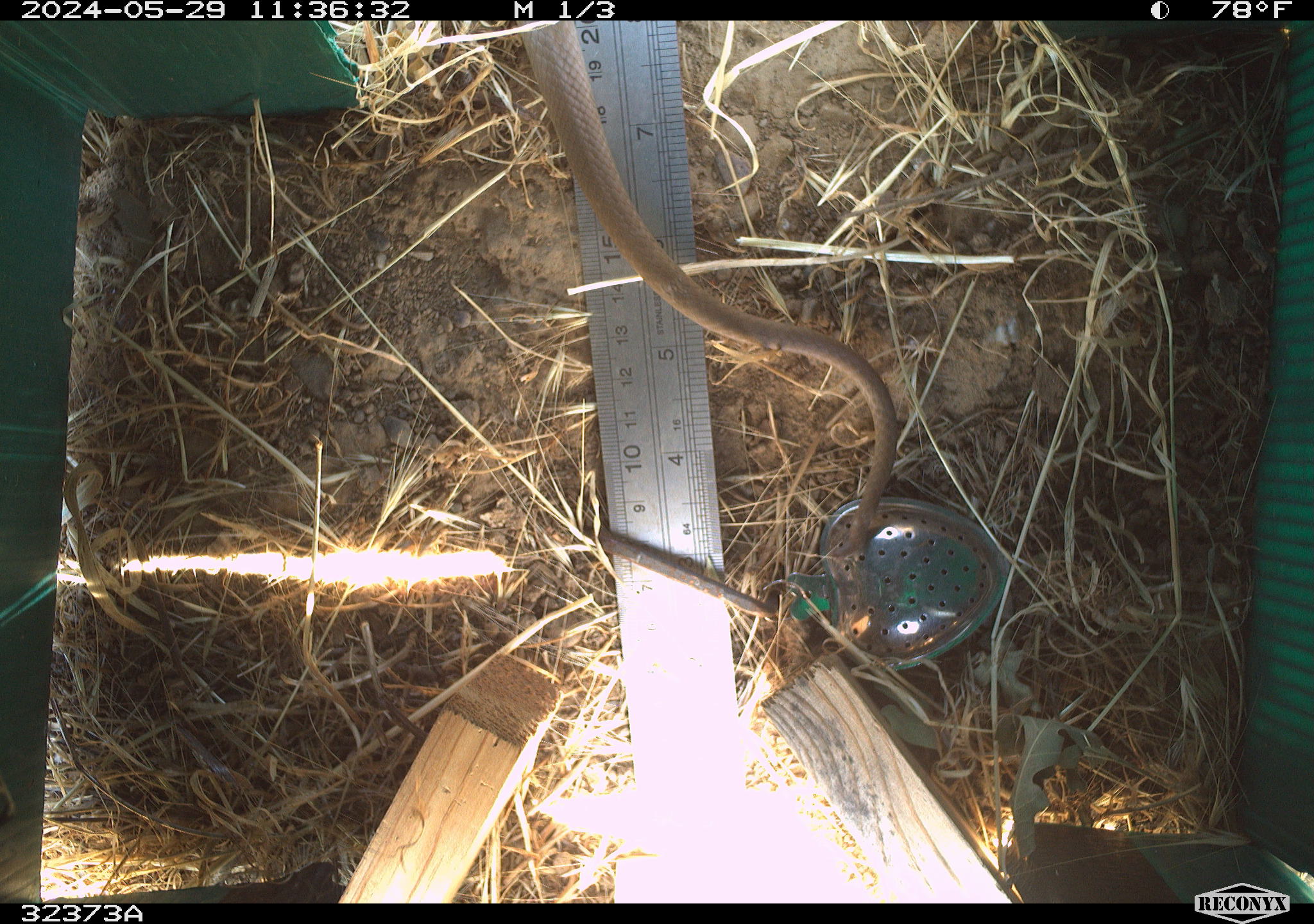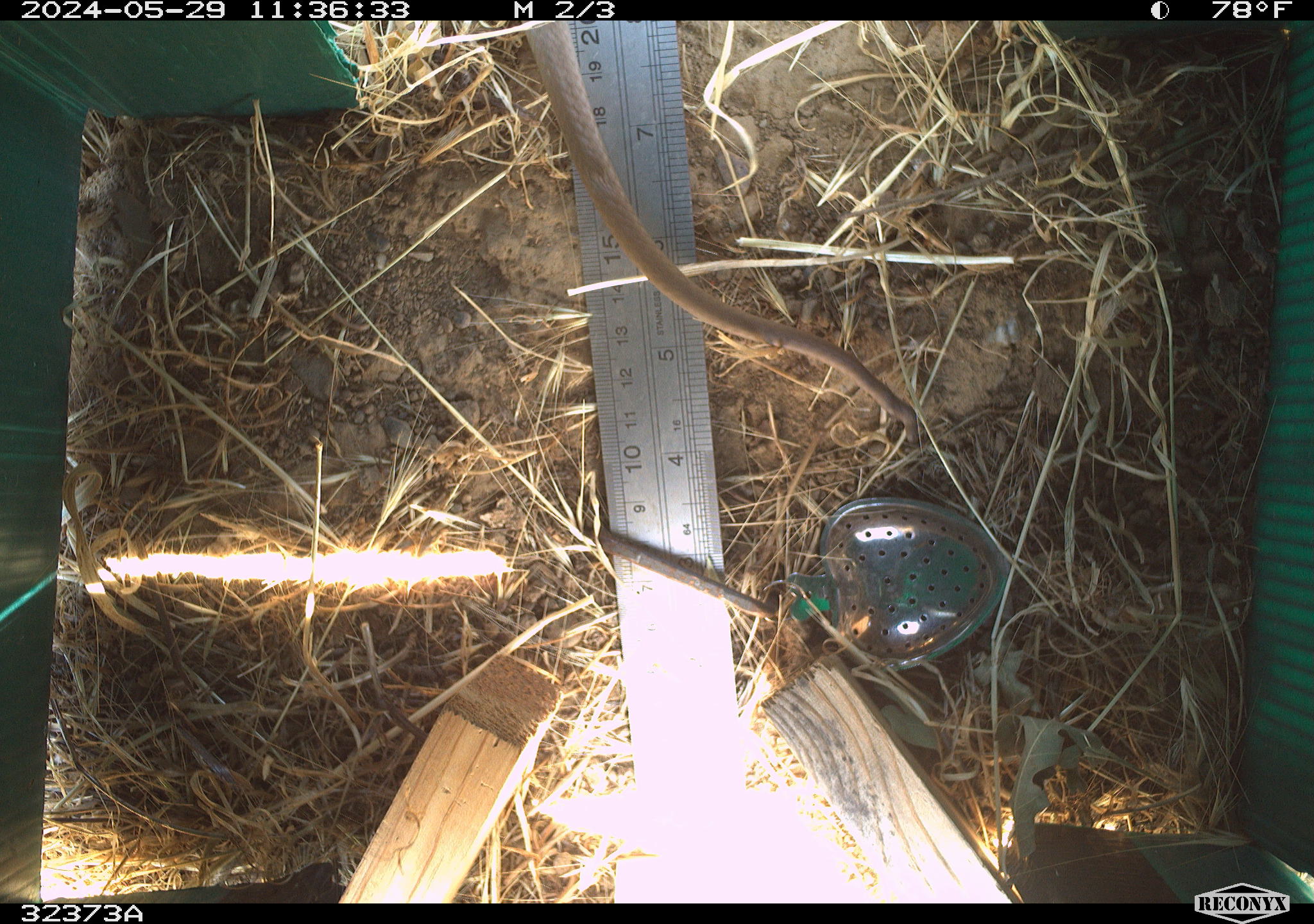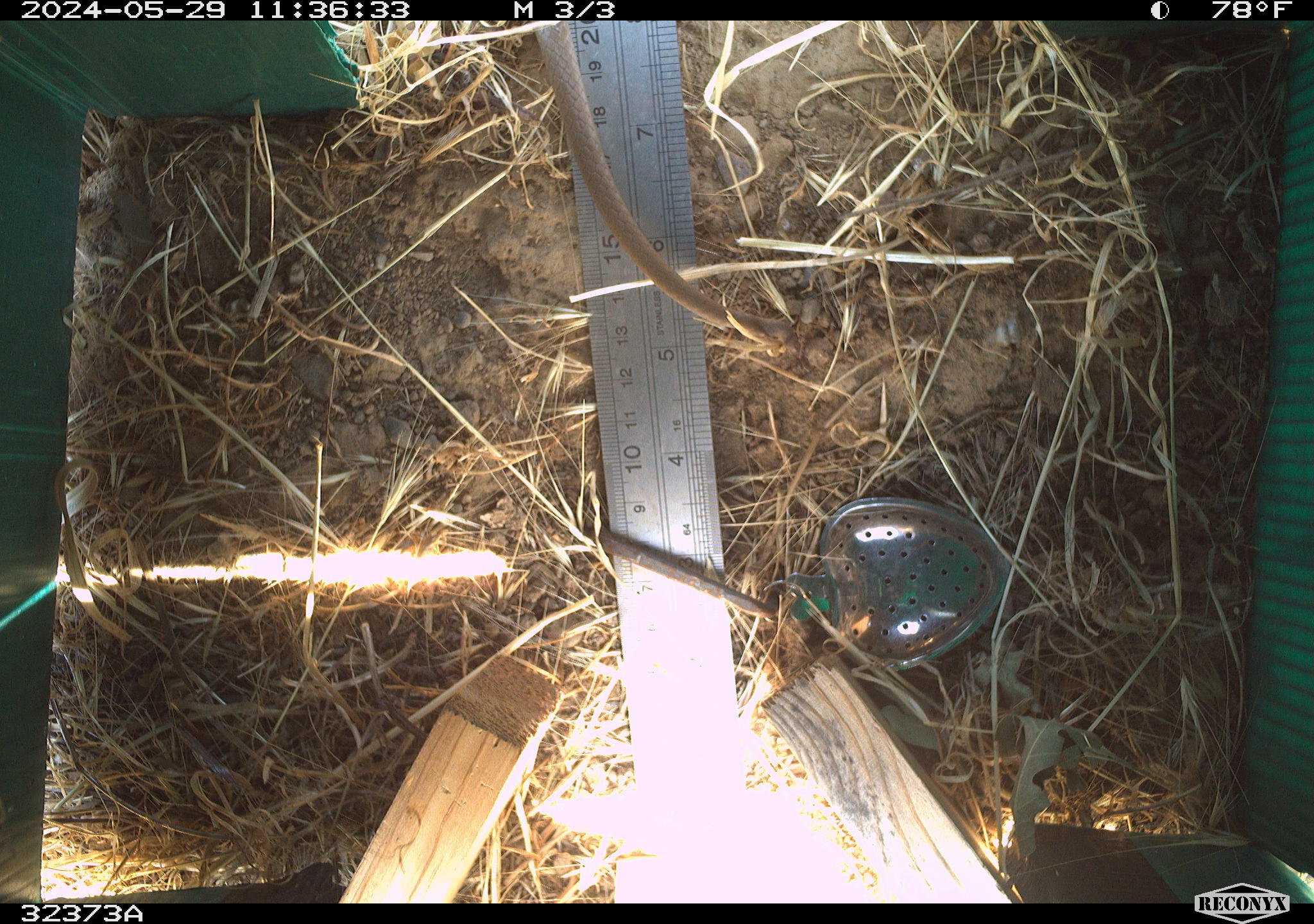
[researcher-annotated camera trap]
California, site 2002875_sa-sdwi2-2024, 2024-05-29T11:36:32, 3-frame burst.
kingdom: Animalia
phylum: Chordata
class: Reptilia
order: Squamata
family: Colubridae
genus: Coluber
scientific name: Coluber constrictor mormon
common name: western yellow-bellied racer